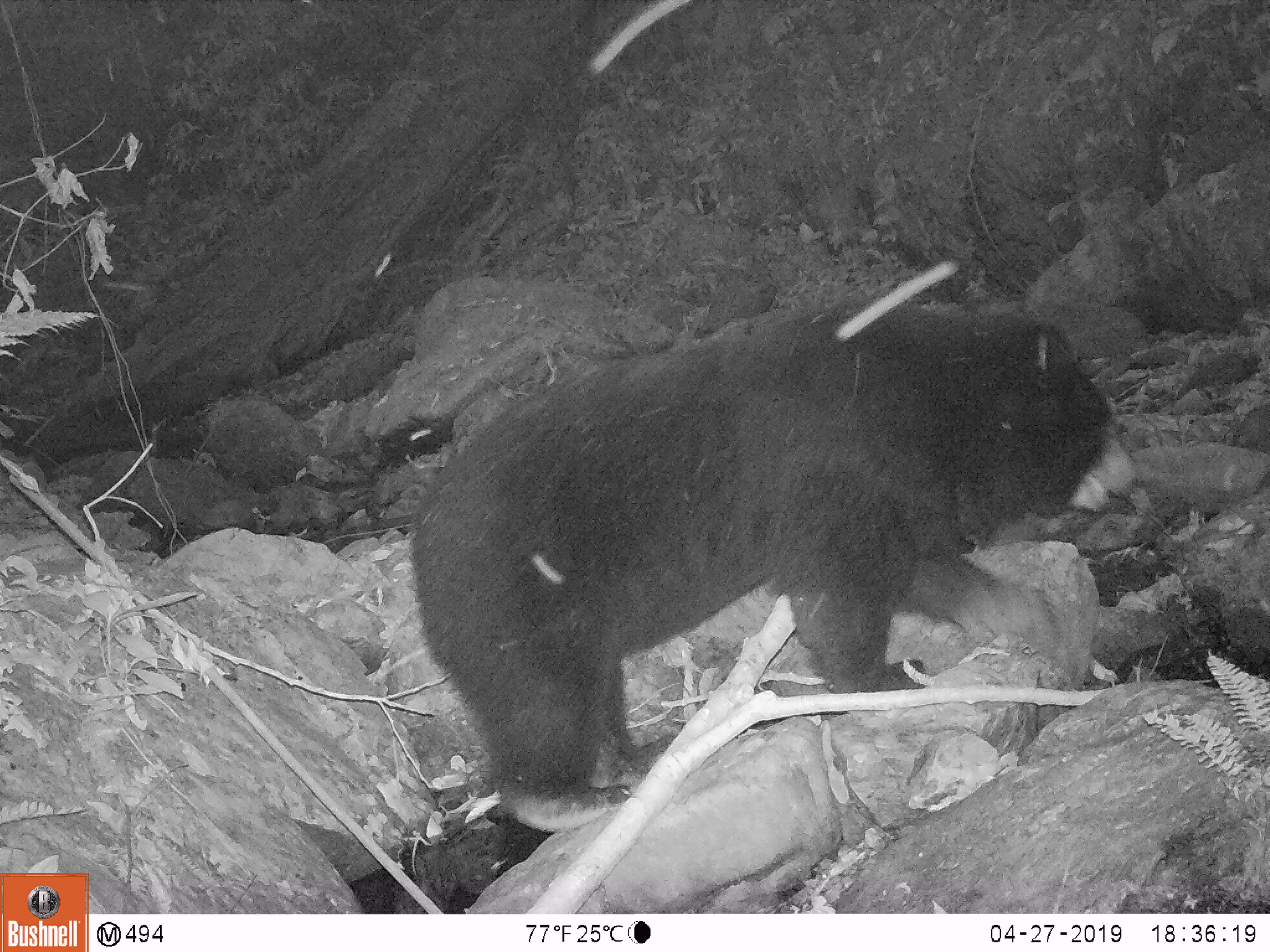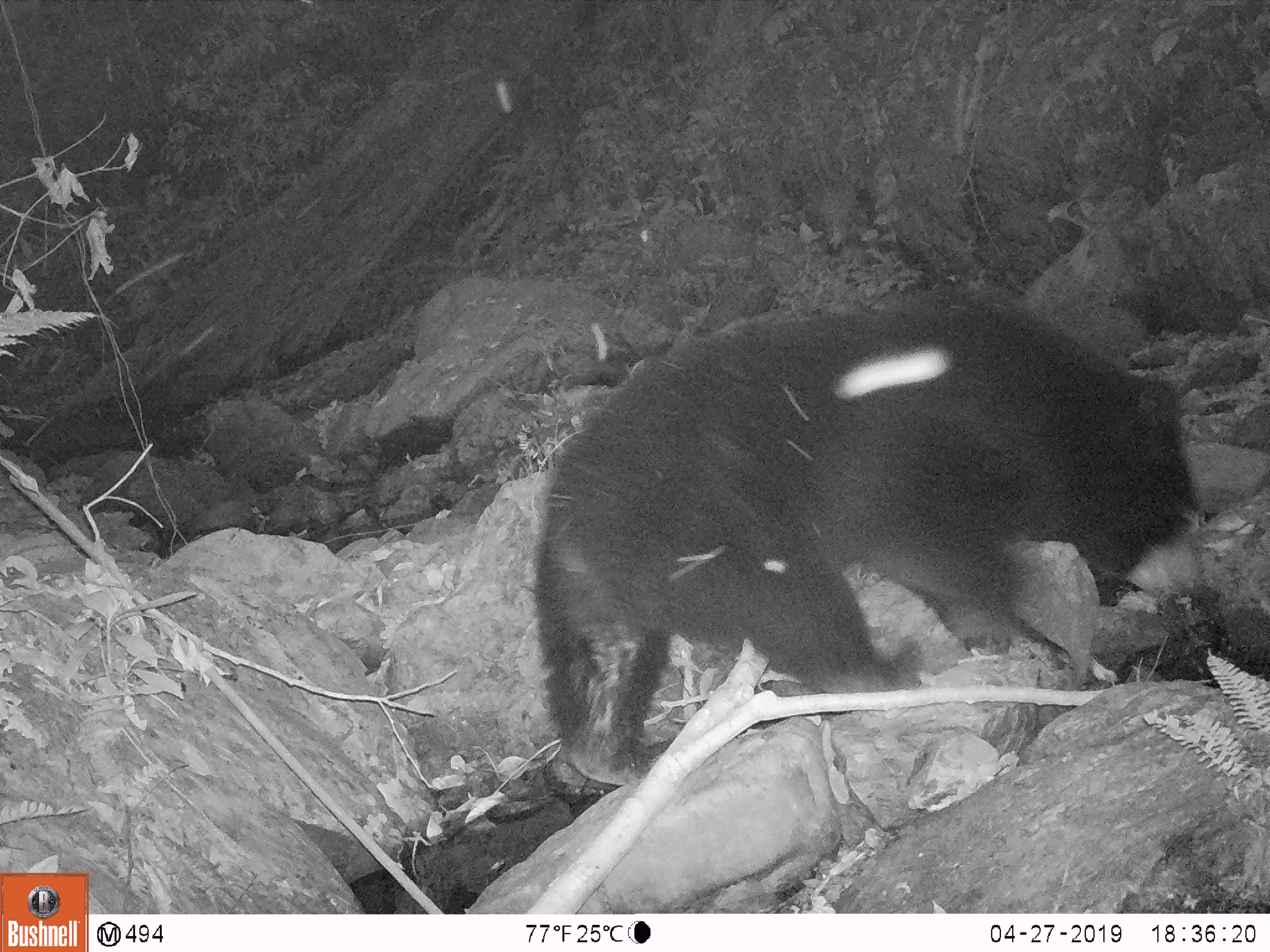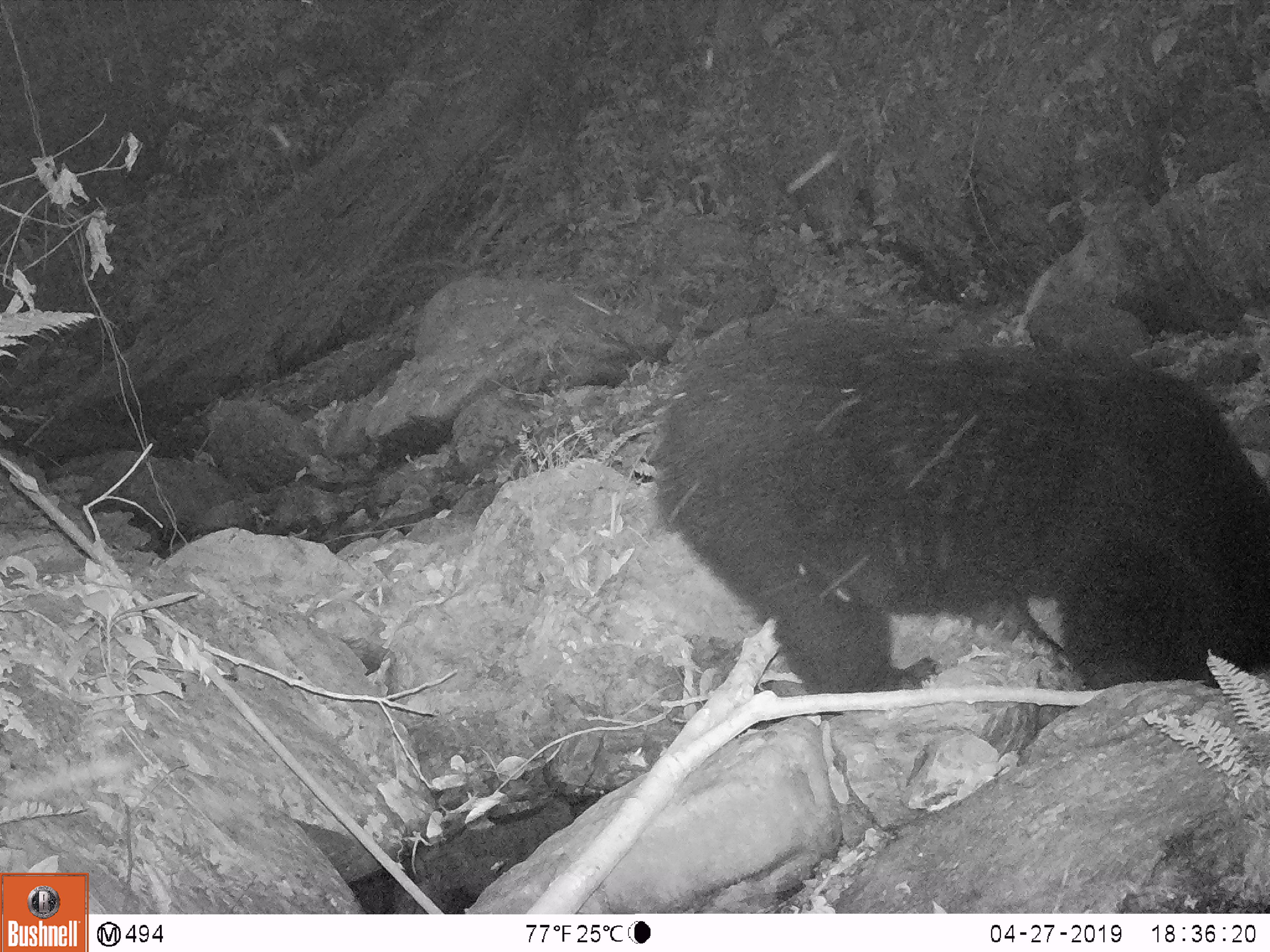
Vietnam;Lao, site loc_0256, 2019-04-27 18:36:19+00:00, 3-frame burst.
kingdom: Animalia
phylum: Chordata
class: Mammalia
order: Carnivora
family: Ursidae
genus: Ursus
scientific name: Ursus thibetanus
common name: asian black bear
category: asiatic black bear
Asiatic black bear (asian black bear) (Ursus thibetanus). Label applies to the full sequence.